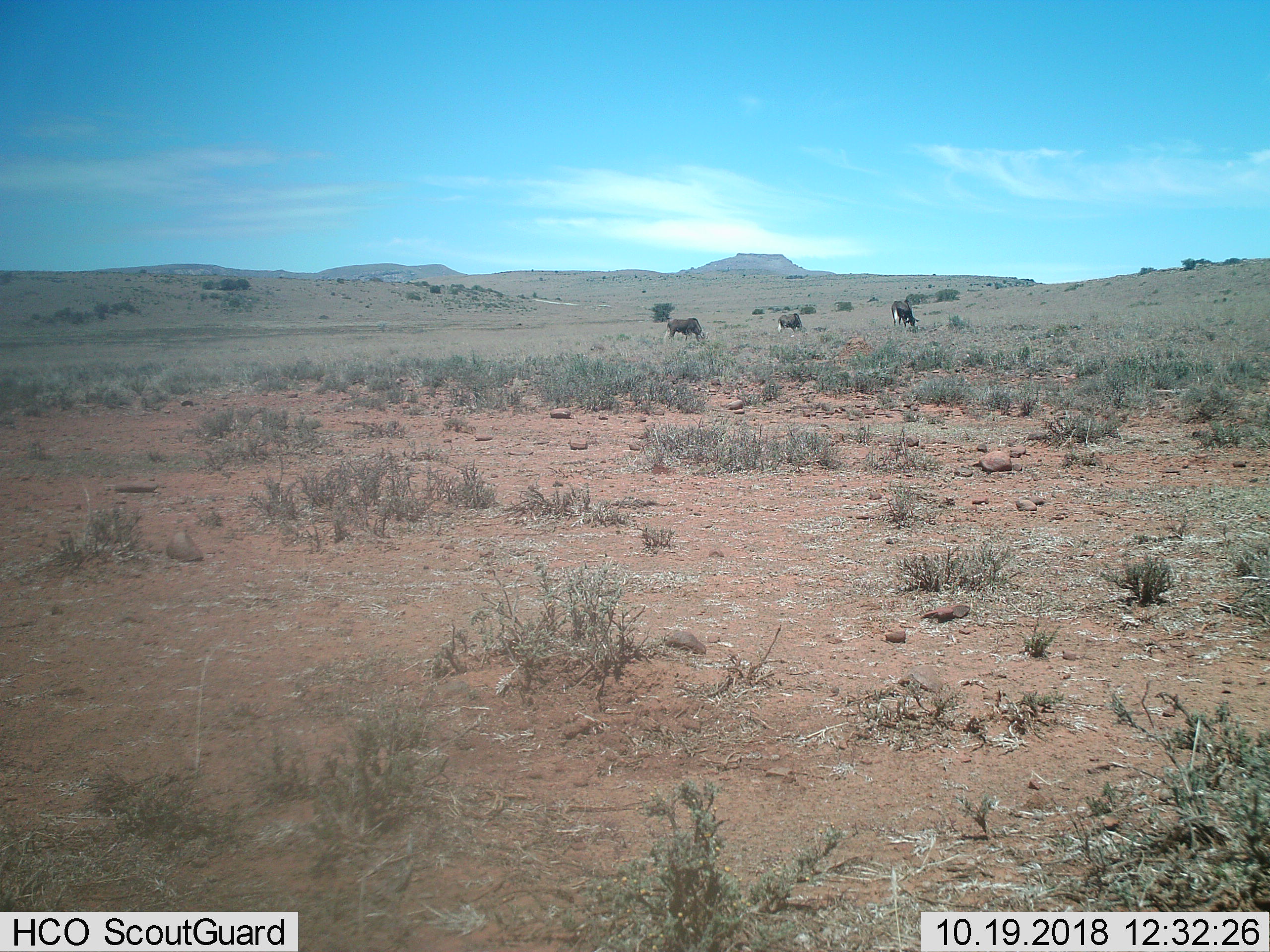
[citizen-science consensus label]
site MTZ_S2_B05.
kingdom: Animalia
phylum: Chordata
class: Mammalia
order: Artiodactyla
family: Bovidae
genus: Connochaetes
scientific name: Connochaetes gnou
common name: black wildebeest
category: wildebeestblack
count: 3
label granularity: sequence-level